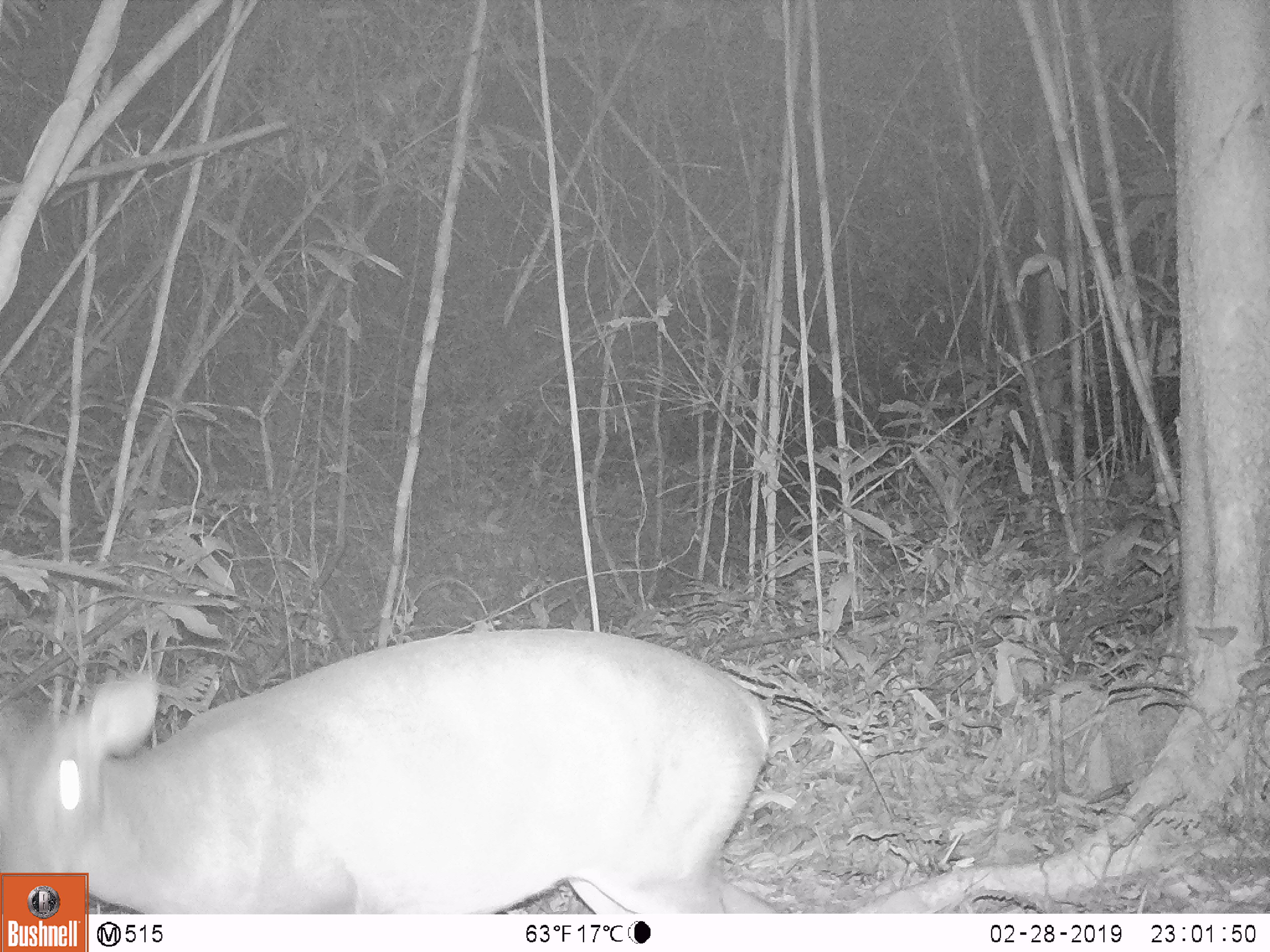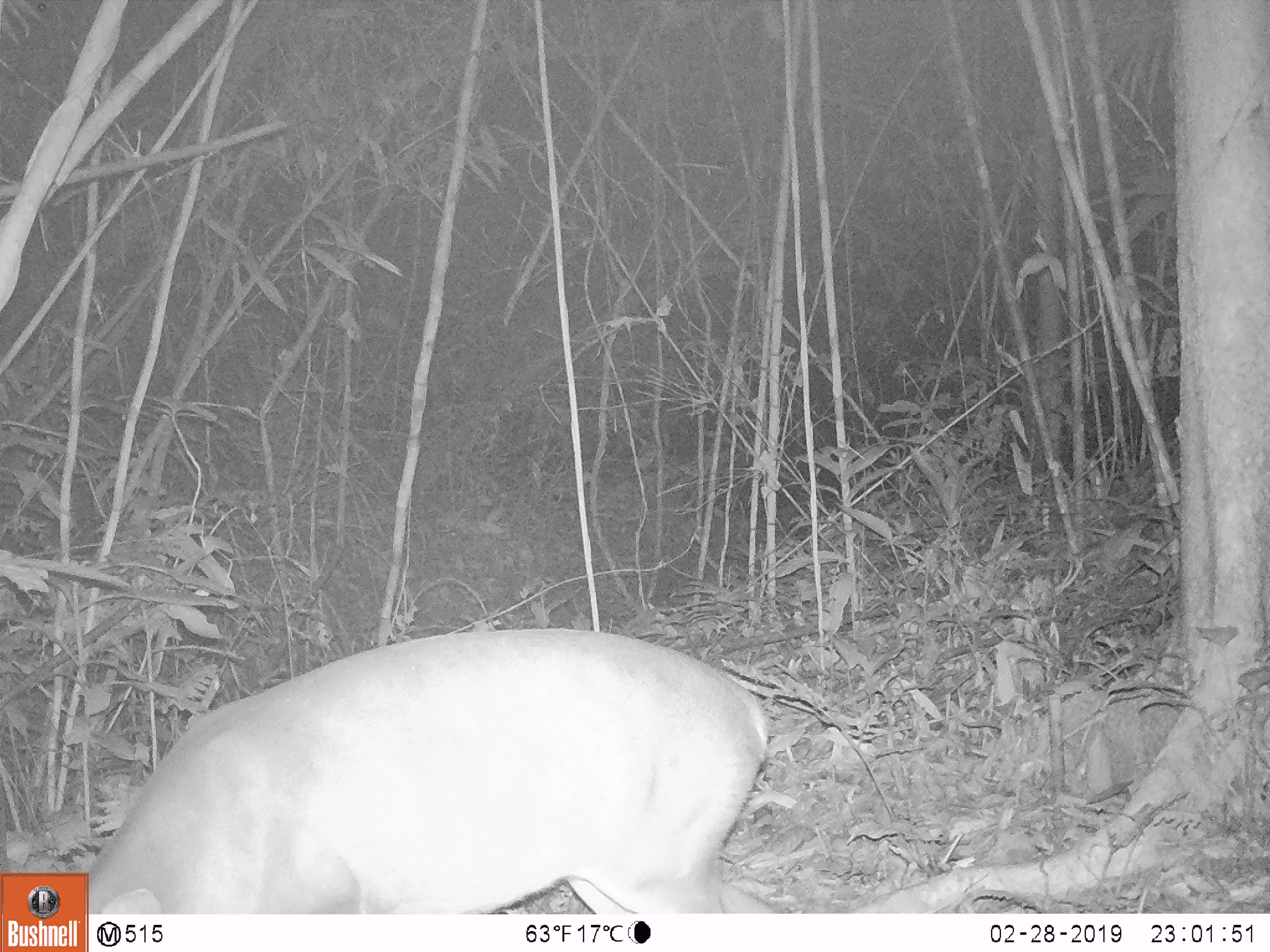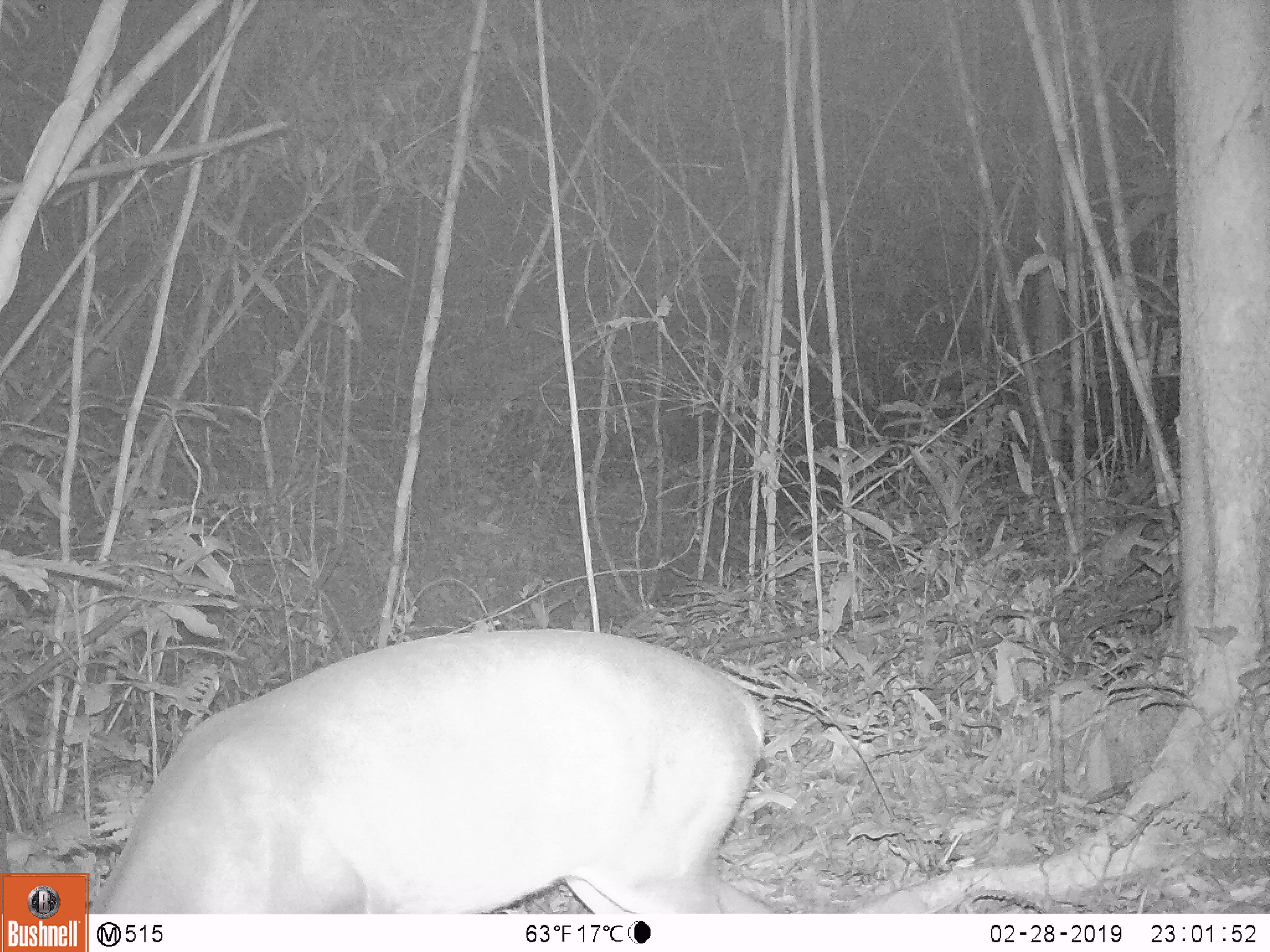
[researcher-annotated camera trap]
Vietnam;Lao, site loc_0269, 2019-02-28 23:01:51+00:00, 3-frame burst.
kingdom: Animalia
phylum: Chordata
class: Mammalia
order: Artiodactyla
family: Cervidae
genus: Muntiacus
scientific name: Muntiacus vuquangensis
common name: large-antlered muntjac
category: large antlered muntjac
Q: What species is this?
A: Large antlered muntjac (large-antlered muntjac) (Muntiacus vuquangensis).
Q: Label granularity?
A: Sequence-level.